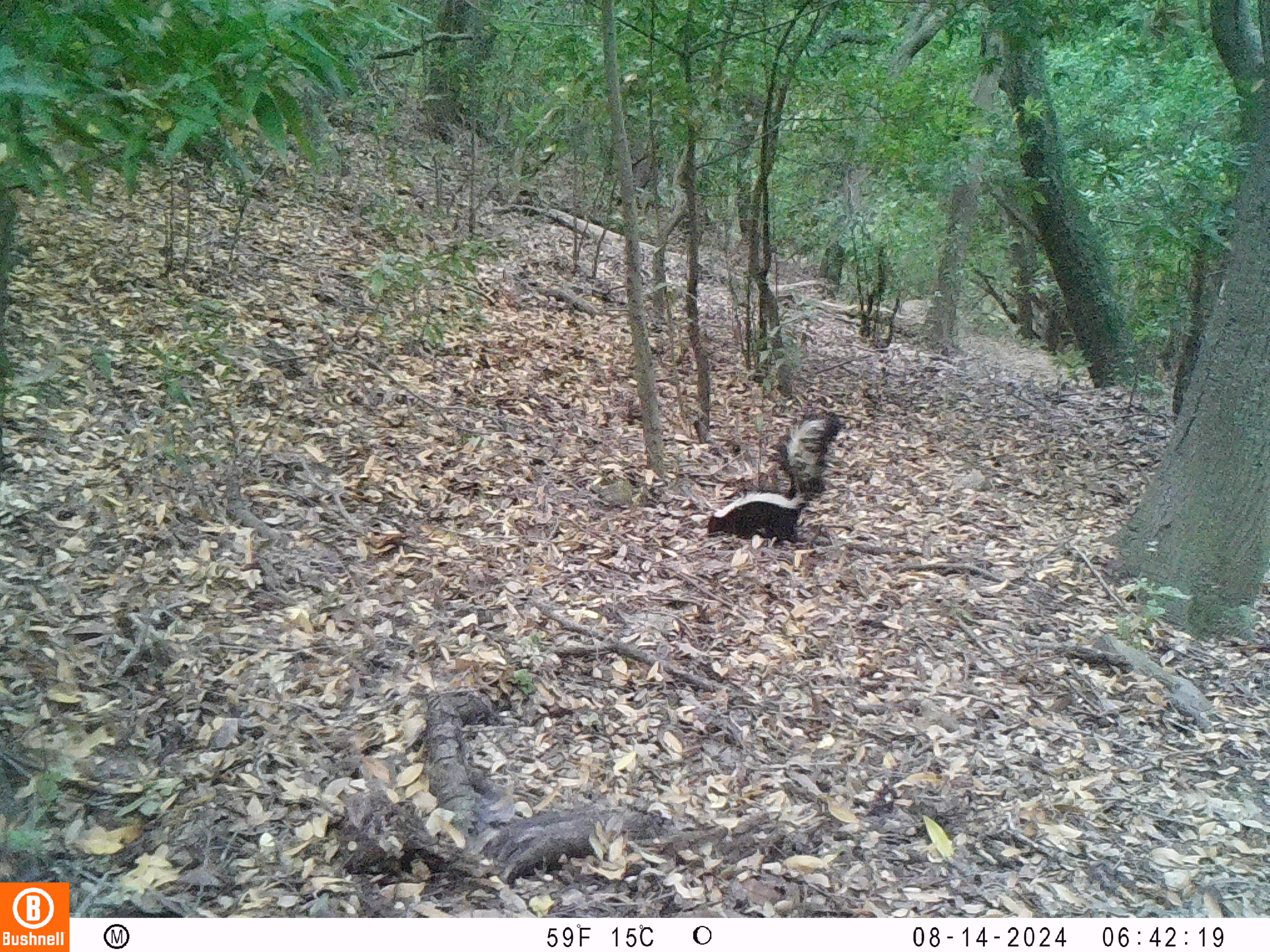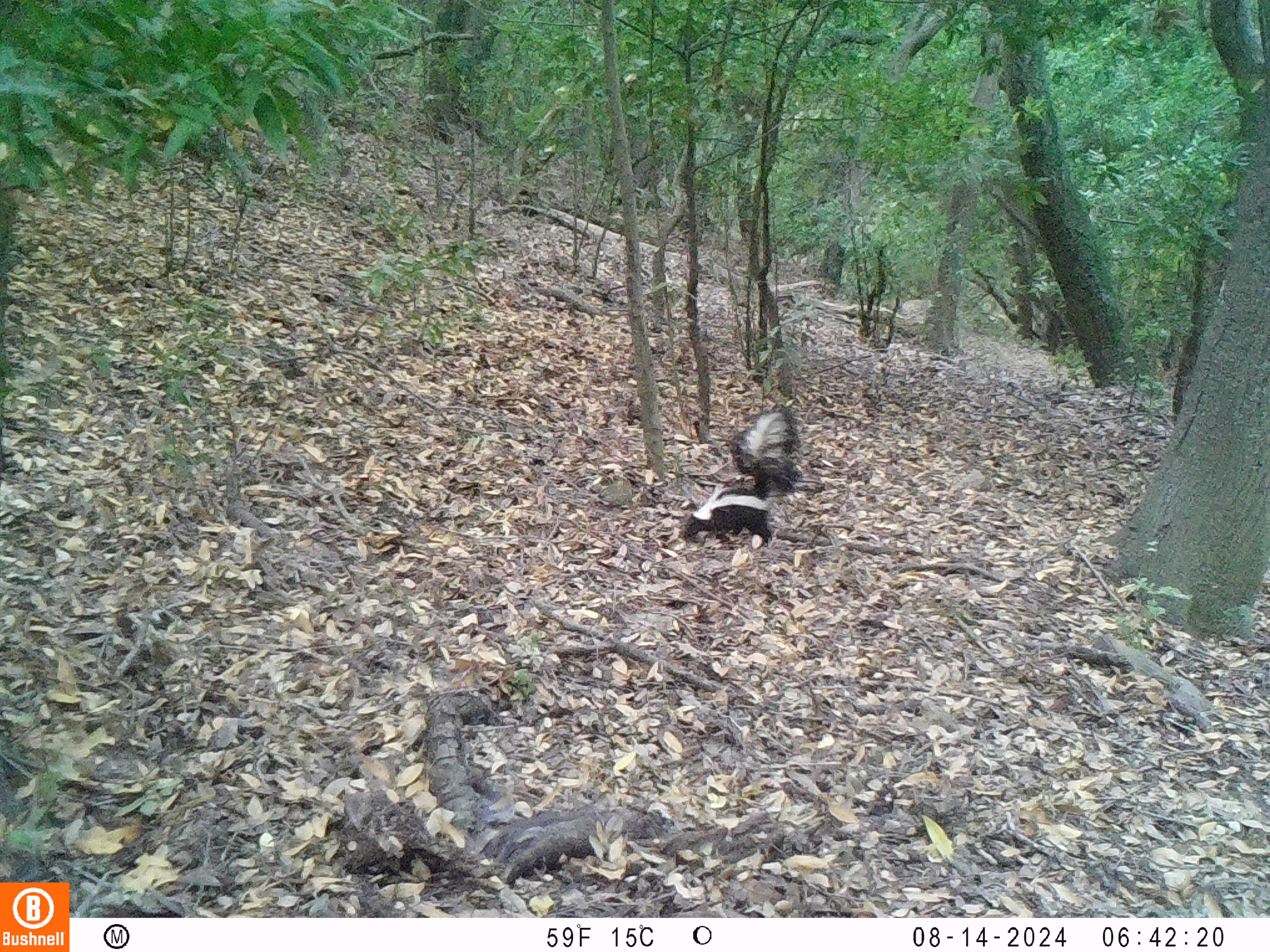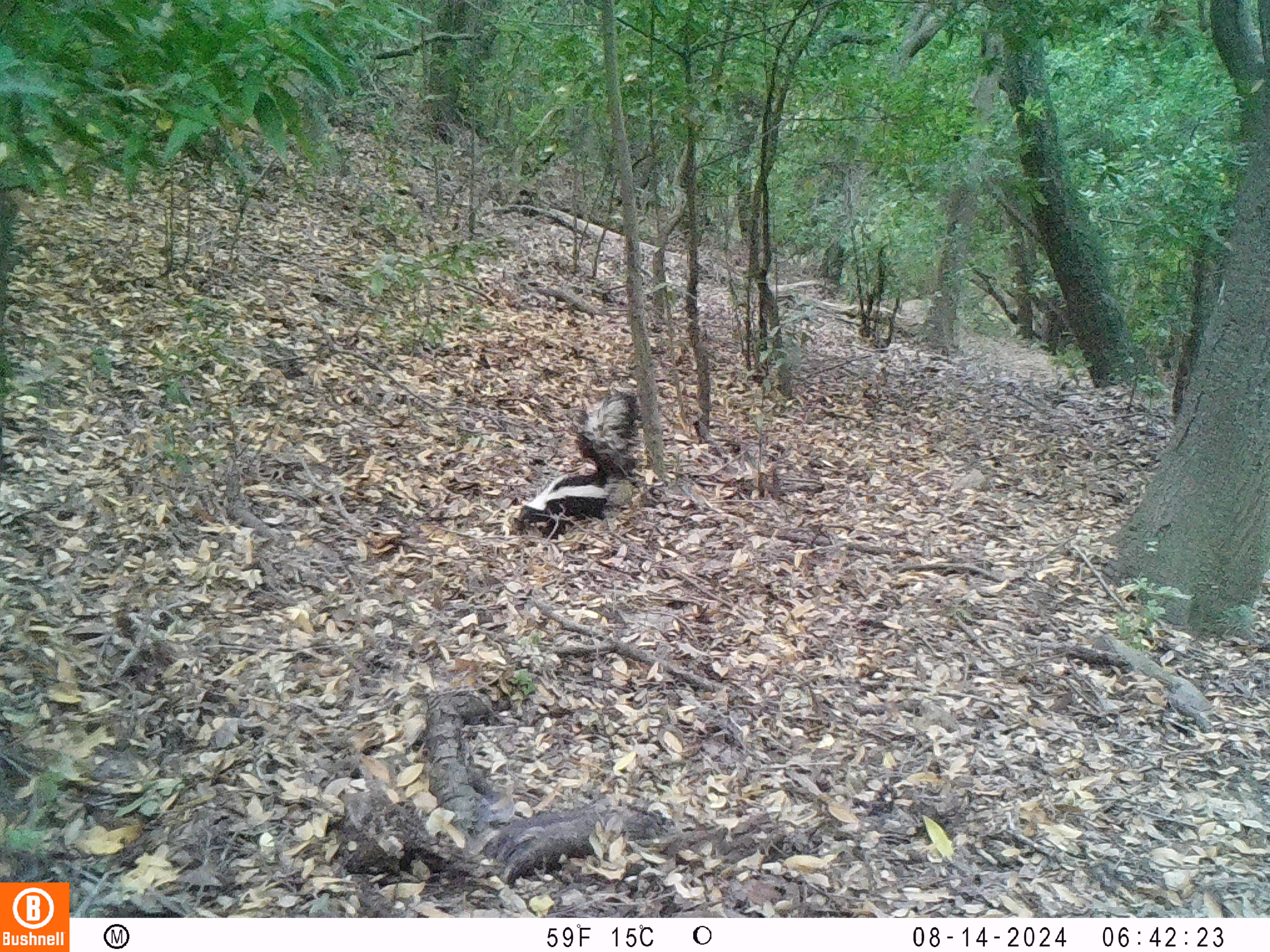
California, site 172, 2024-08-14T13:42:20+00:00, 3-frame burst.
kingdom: Animalia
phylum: Chordata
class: Mammalia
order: Carnivora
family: Mephitidae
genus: Mephitis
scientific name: Mephitis mephitis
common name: striped skunk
Striped skunk (Mephitis mephitis).